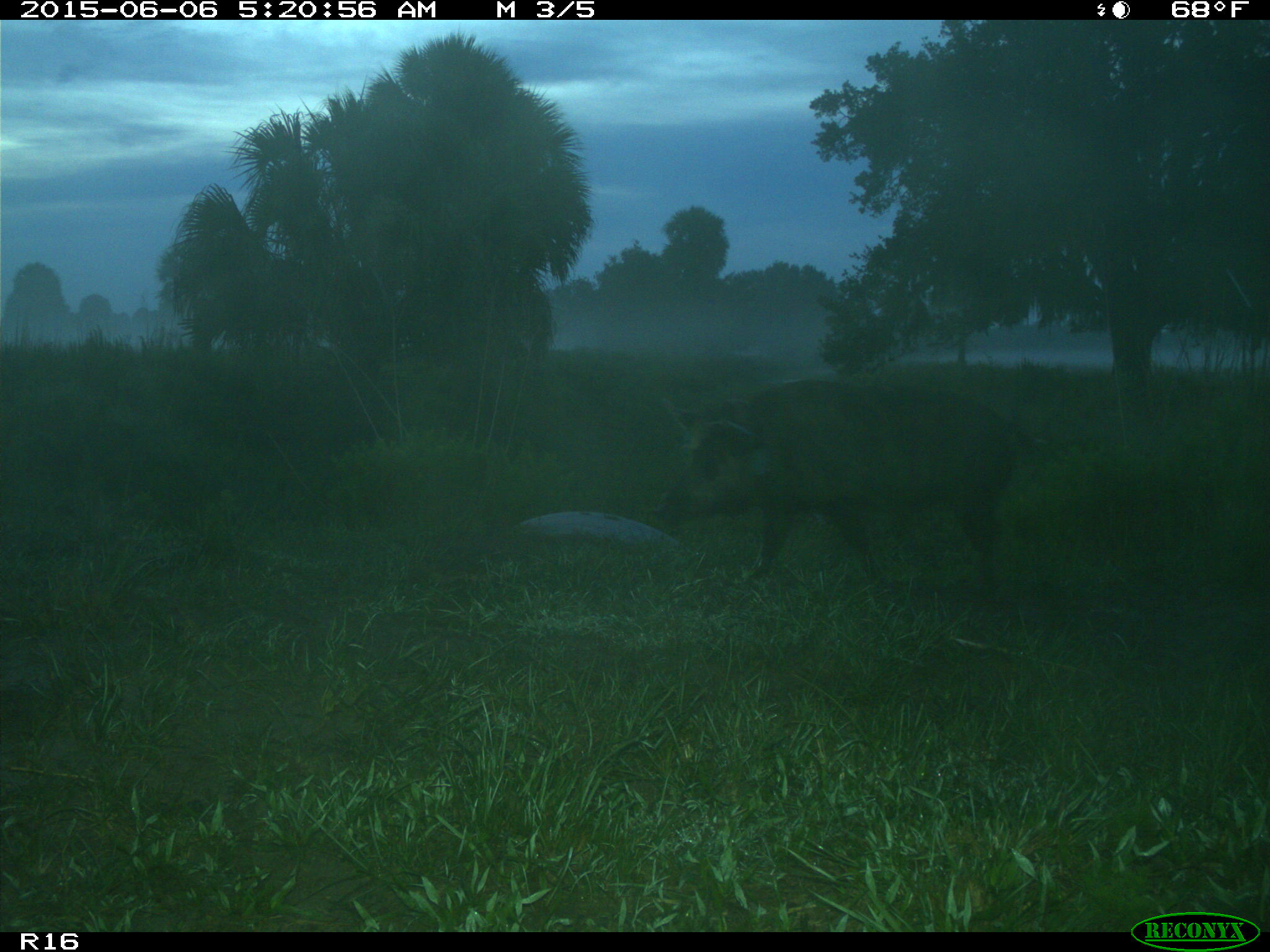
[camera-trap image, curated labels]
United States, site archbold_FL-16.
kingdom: Animalia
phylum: Chordata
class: Mammalia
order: Artiodactyla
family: Suidae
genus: Sus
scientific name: Sus scrofa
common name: wild boar